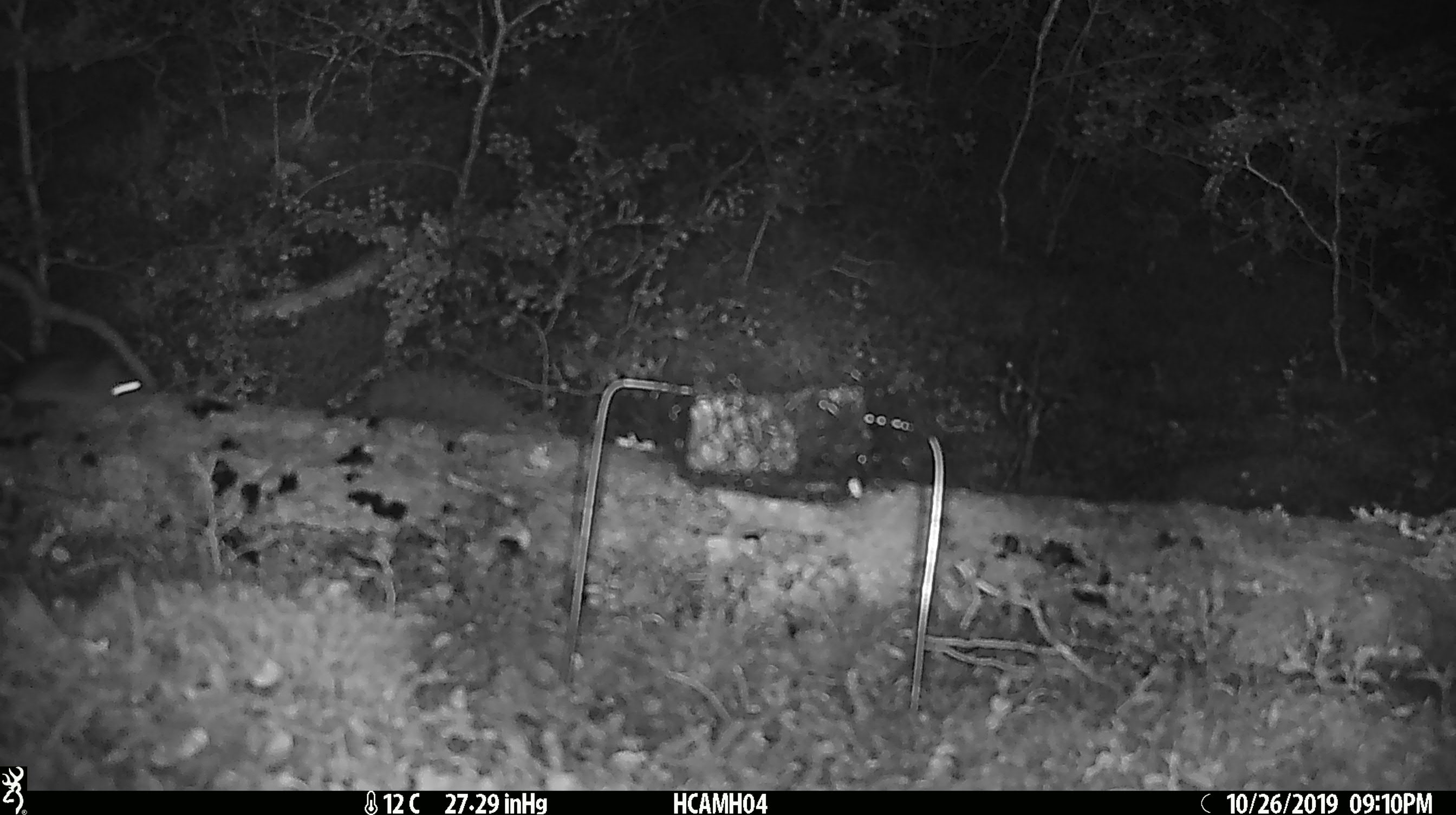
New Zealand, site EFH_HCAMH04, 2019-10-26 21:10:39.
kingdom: Animalia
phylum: Chordata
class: Mammalia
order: Rodentia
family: Muridae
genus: Mus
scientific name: Mus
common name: mouse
Mouse (Mus).